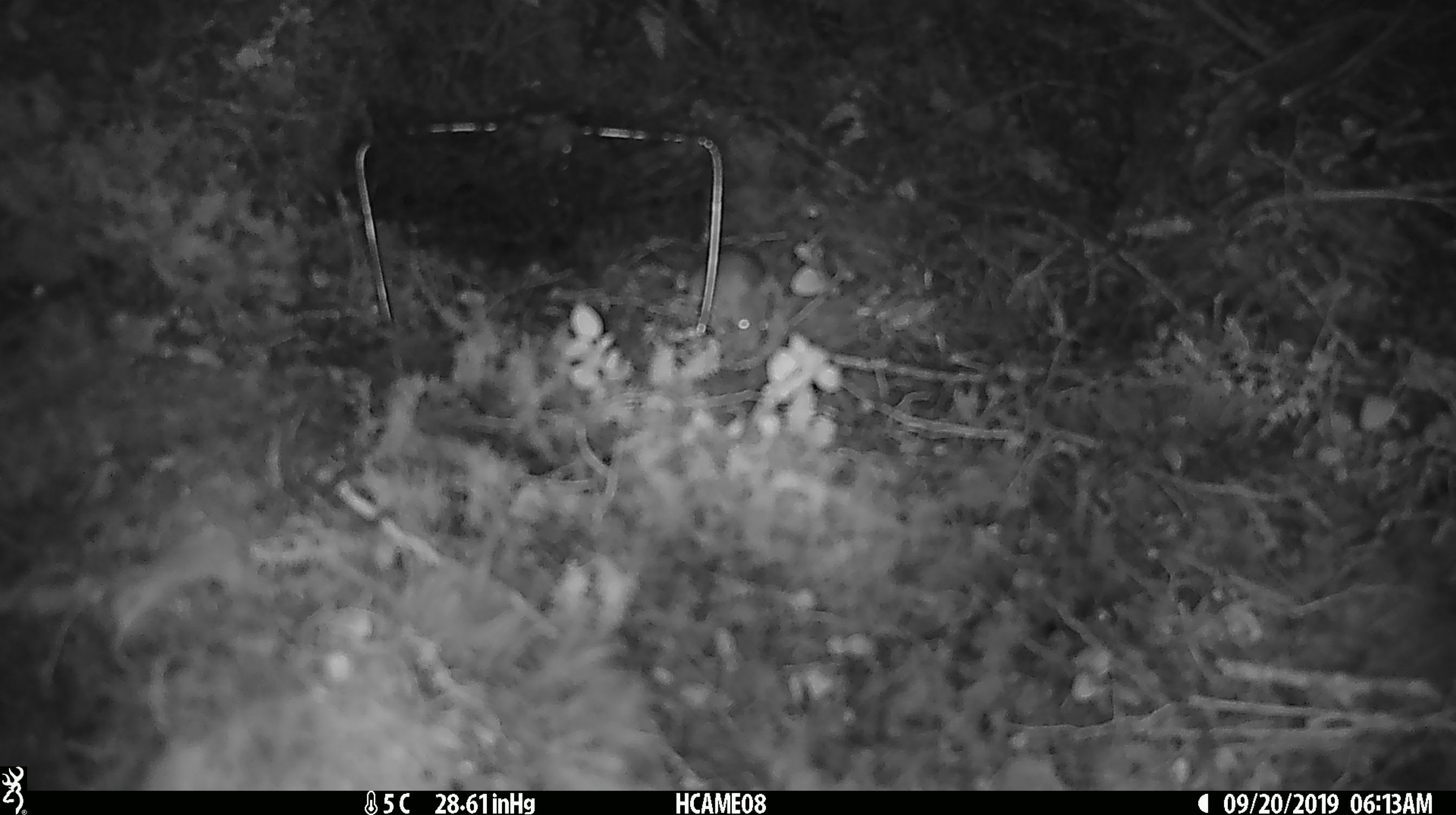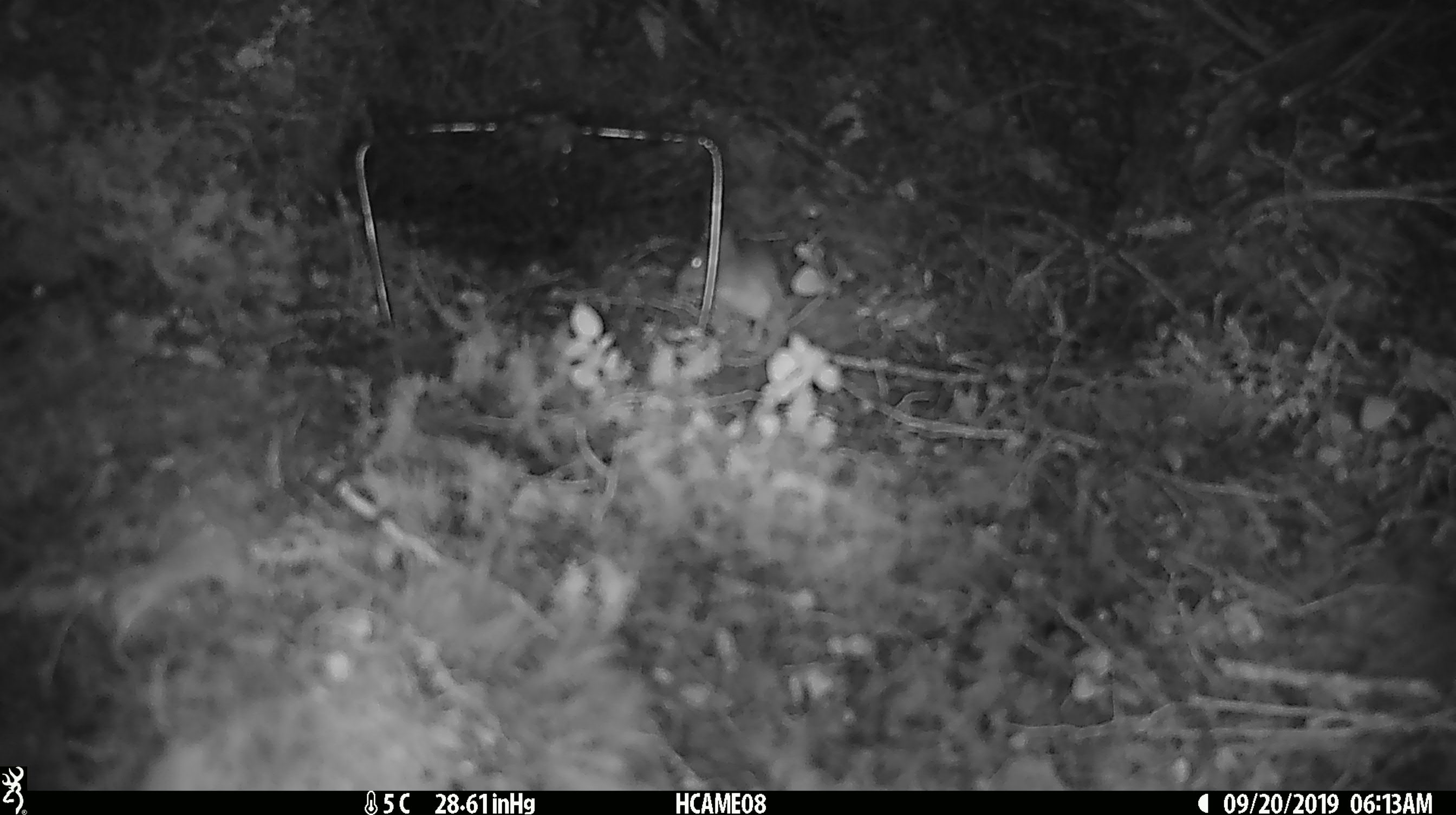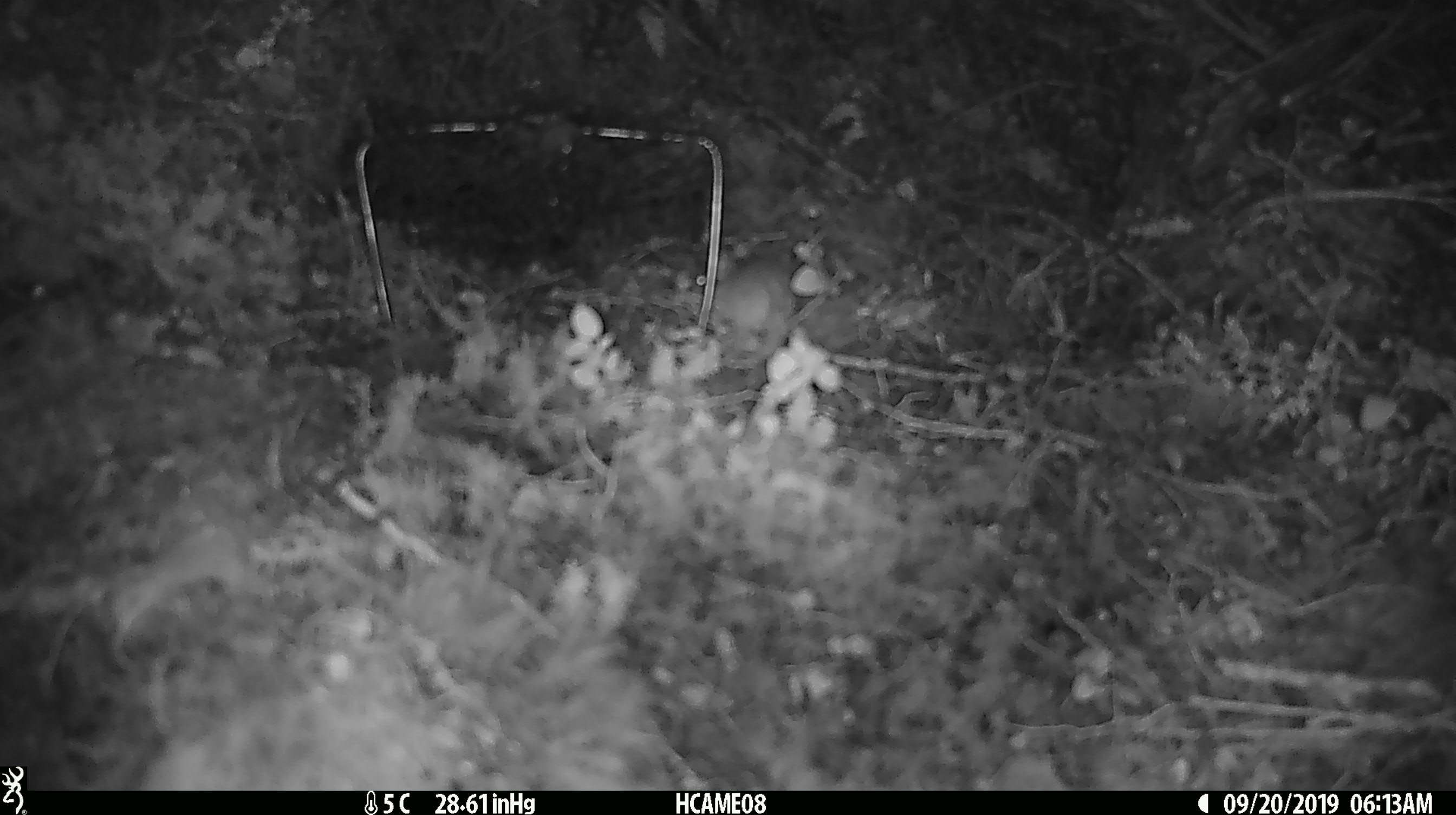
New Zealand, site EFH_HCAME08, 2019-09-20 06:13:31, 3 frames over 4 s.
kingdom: Animalia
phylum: Chordata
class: Mammalia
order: Rodentia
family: Muridae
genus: Mus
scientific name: Mus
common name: mouse